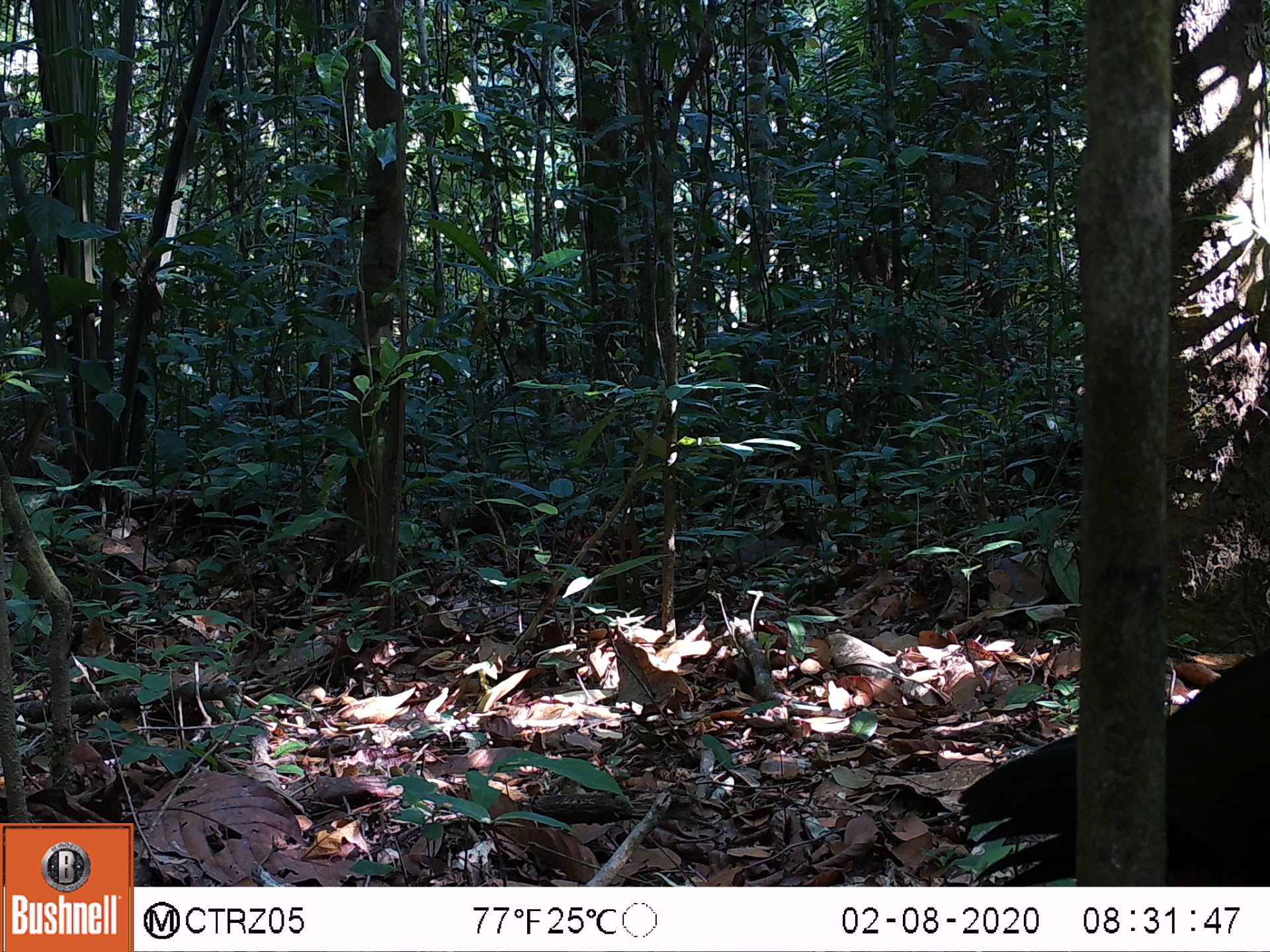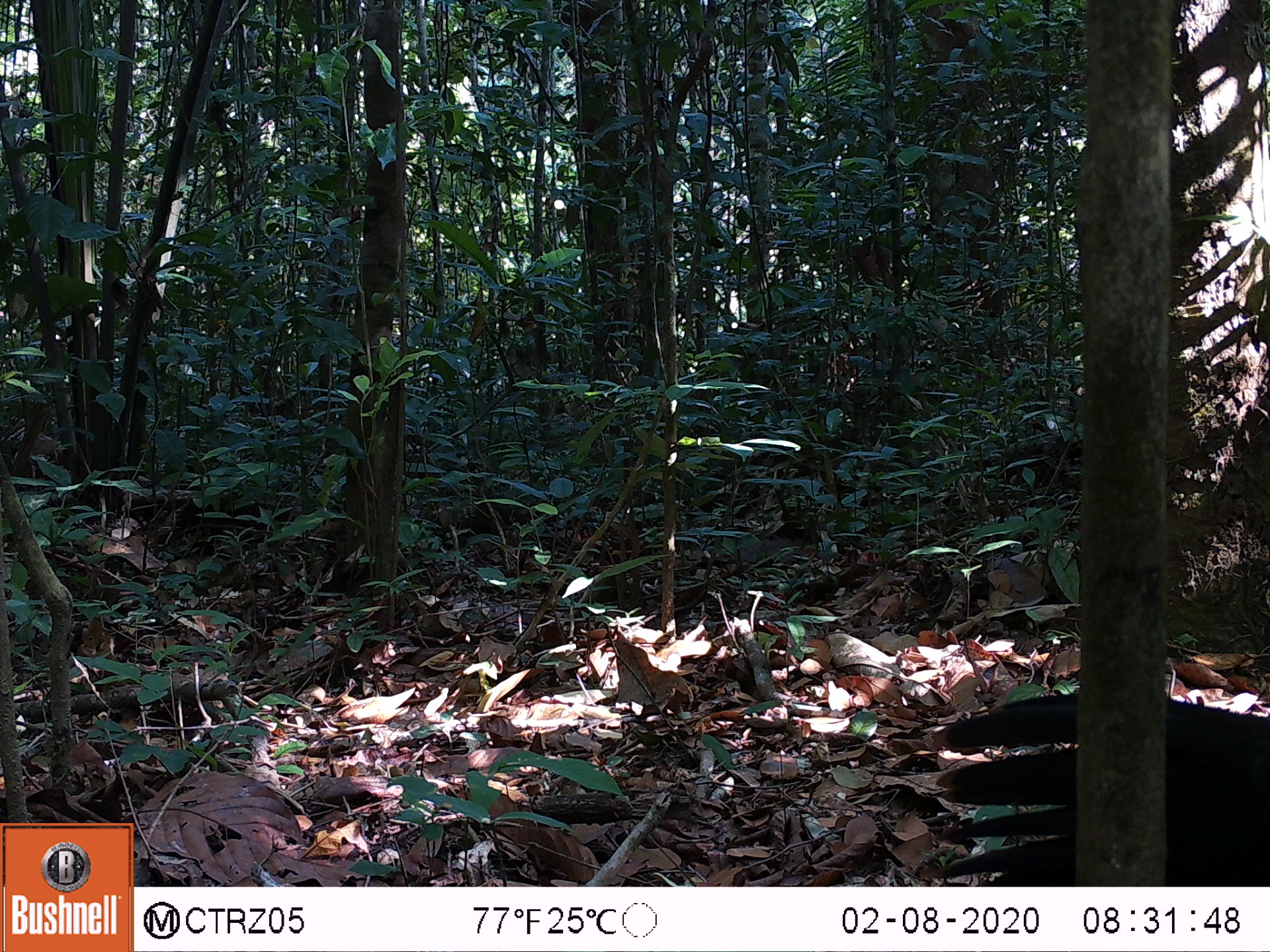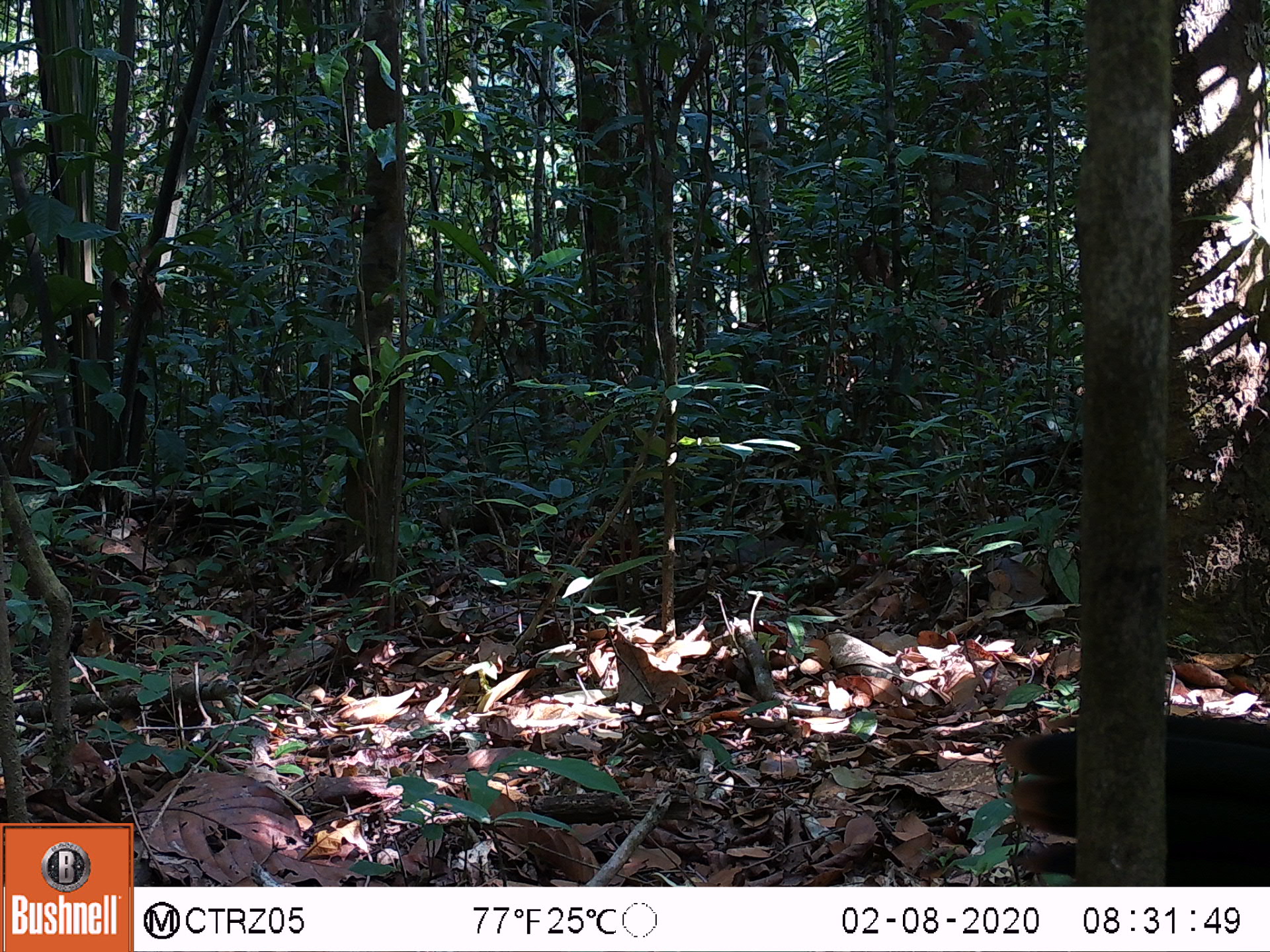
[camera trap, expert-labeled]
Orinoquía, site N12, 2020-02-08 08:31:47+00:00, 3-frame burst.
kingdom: Animalia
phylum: Chordata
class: Aves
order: Galliformes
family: Cracidae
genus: Mitu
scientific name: Mitu salvini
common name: salvin's currasow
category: salvins curassow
Salvins curassow (salvin's currasow) (Mitu salvini).